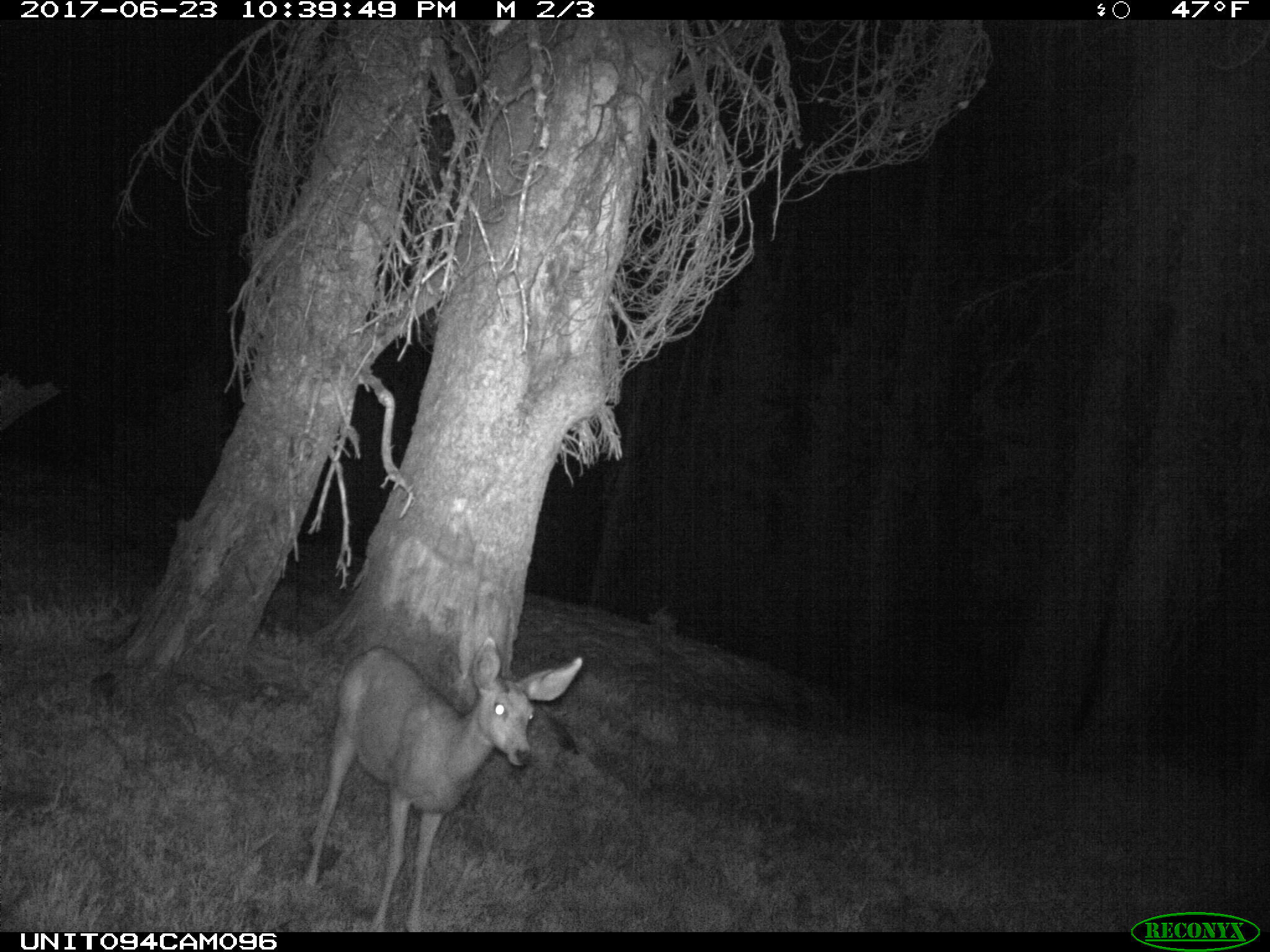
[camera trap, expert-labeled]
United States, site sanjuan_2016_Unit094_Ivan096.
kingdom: Animalia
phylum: Chordata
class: Mammalia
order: Artiodactyla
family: Cervidae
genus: Odocoileus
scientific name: Odocoileus hemionus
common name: mule deer